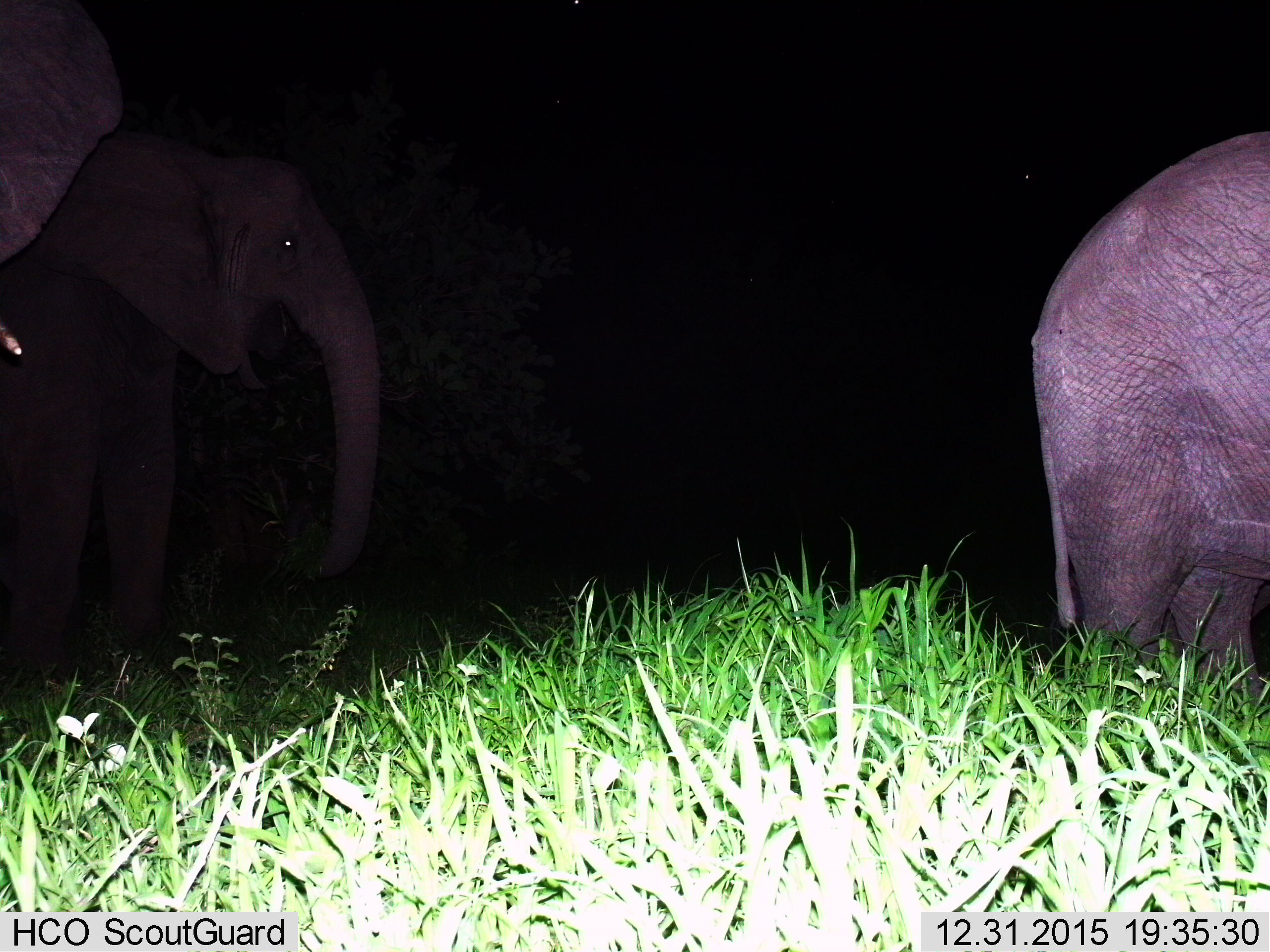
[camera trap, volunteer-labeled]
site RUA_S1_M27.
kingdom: Animalia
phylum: Chordata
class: Mammalia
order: Proboscidea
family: Elephantidae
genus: Loxodonta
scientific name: Loxodonta africana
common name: african bush elephant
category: elephant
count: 3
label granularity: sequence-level